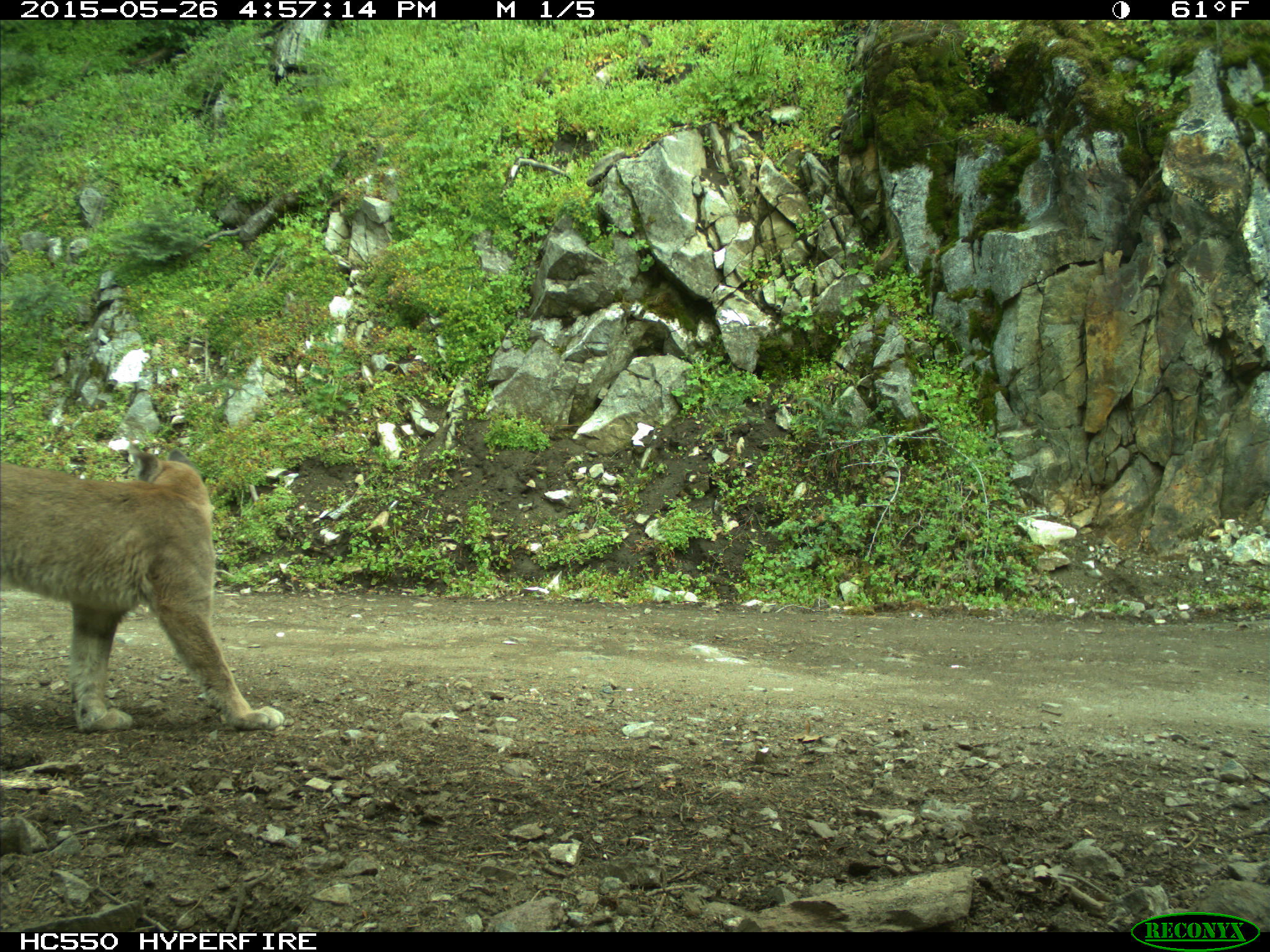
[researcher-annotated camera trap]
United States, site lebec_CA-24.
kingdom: Animalia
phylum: Chordata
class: Mammalia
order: Carnivora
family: Felidae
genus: Puma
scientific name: Puma concolor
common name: mountain lion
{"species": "Puma concolor (mountain lion)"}